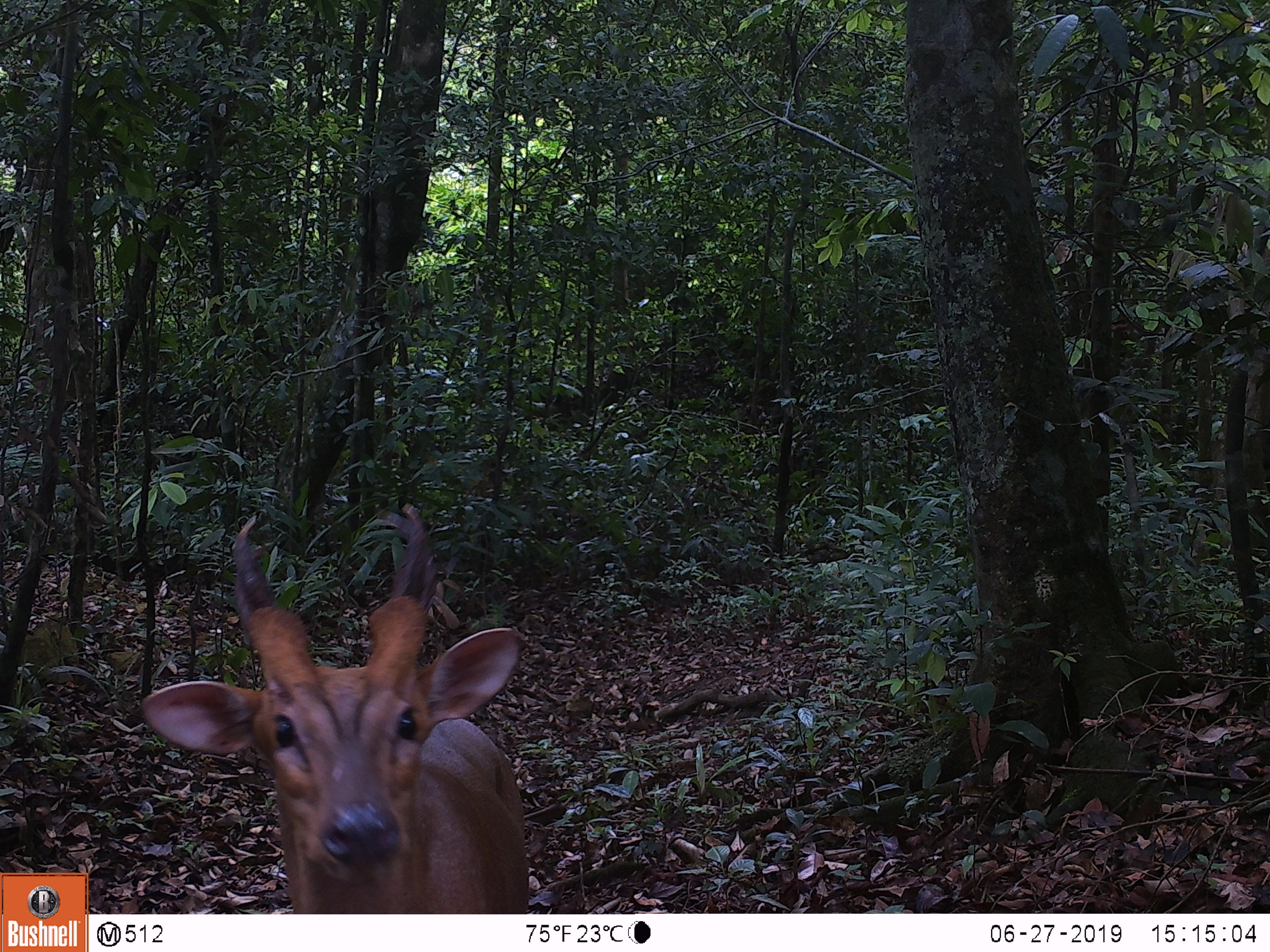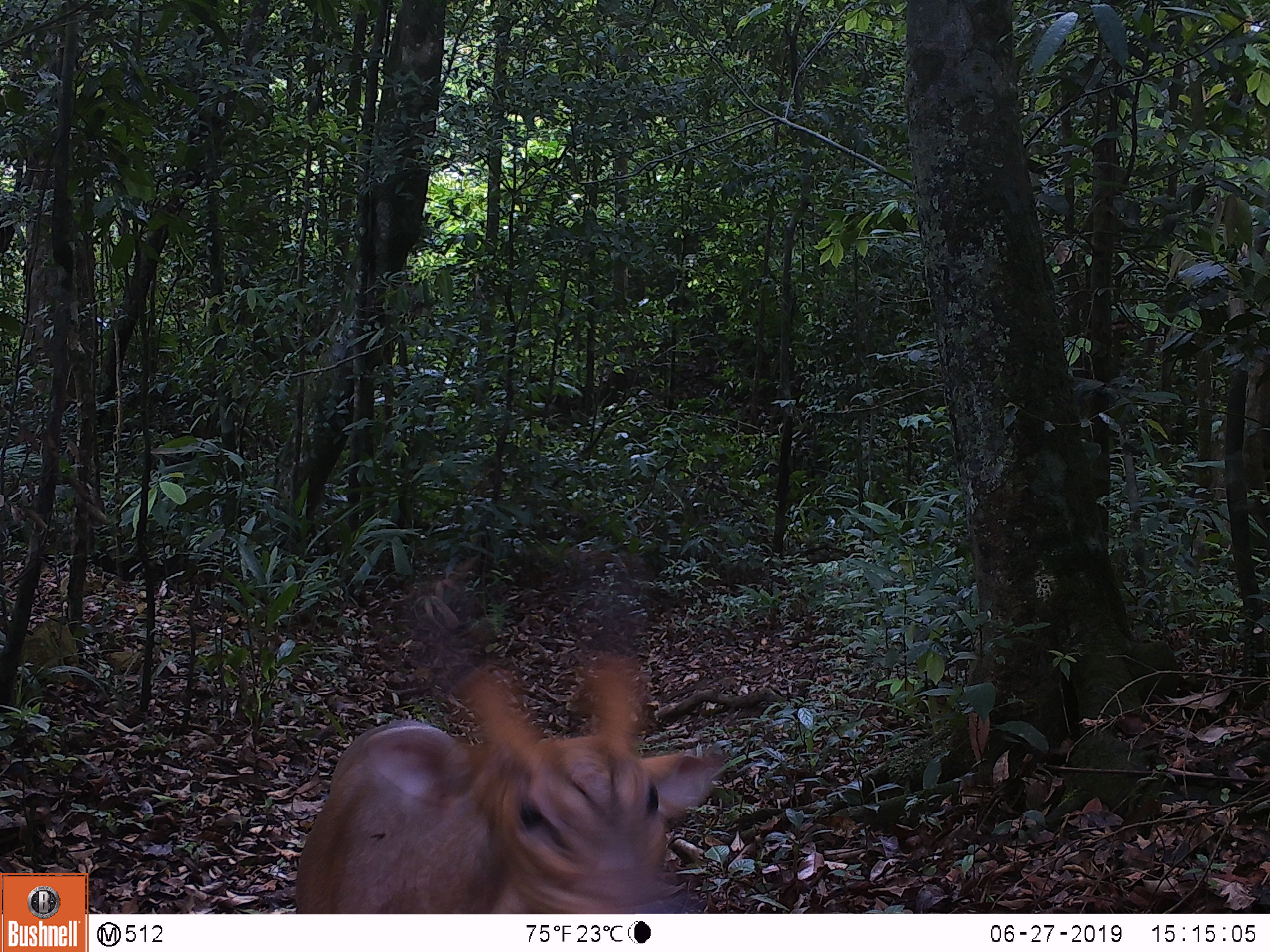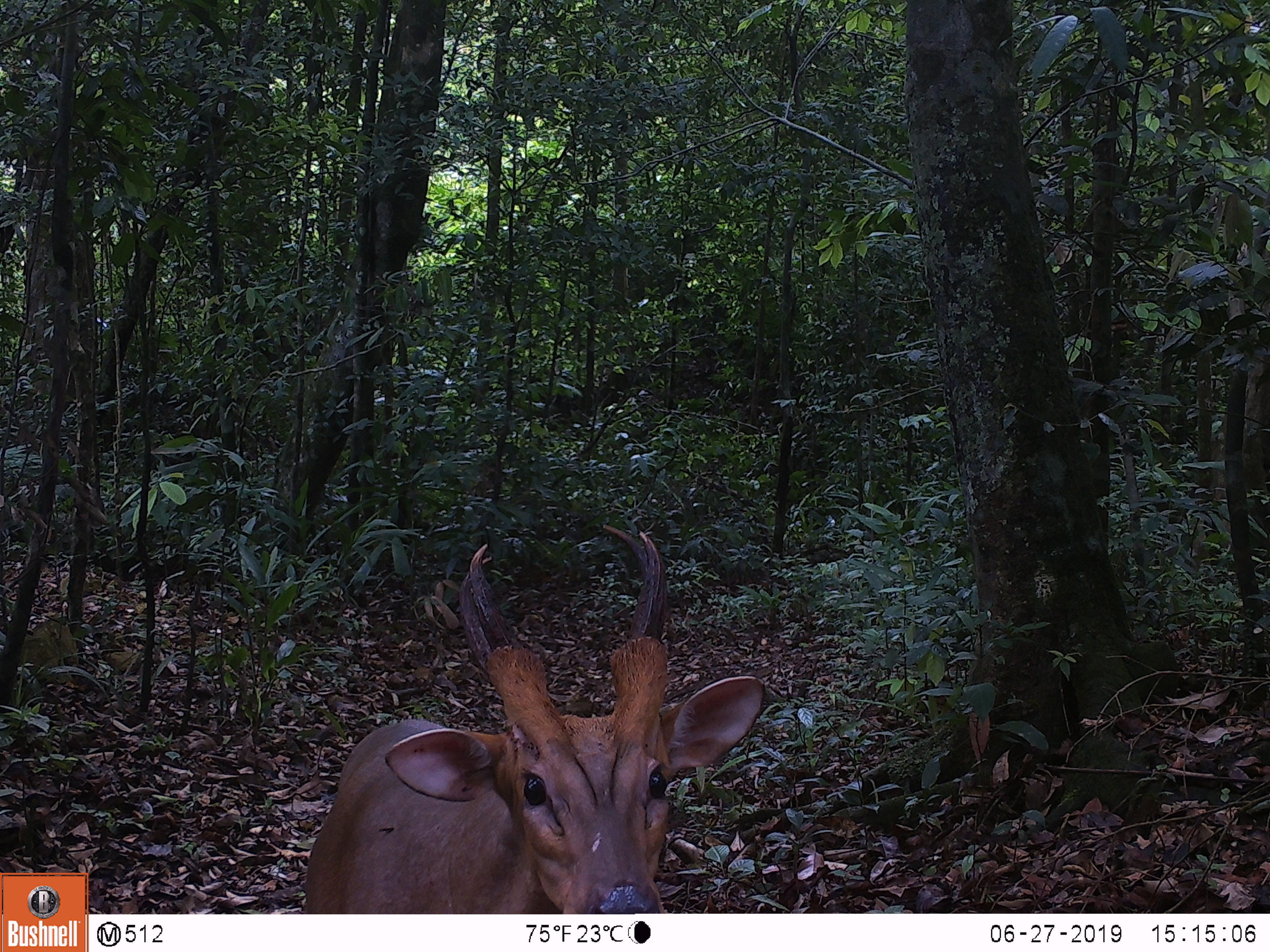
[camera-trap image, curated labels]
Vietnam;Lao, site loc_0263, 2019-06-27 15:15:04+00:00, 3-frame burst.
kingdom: Animalia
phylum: Chordata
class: Mammalia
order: Artiodactyla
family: Cervidae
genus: Muntiacus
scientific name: Muntiacus vuquangensis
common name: large-antlered muntjac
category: large antlered muntjac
Large antlered muntjac (large-antlered muntjac) (Muntiacus vuquangensis). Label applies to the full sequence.